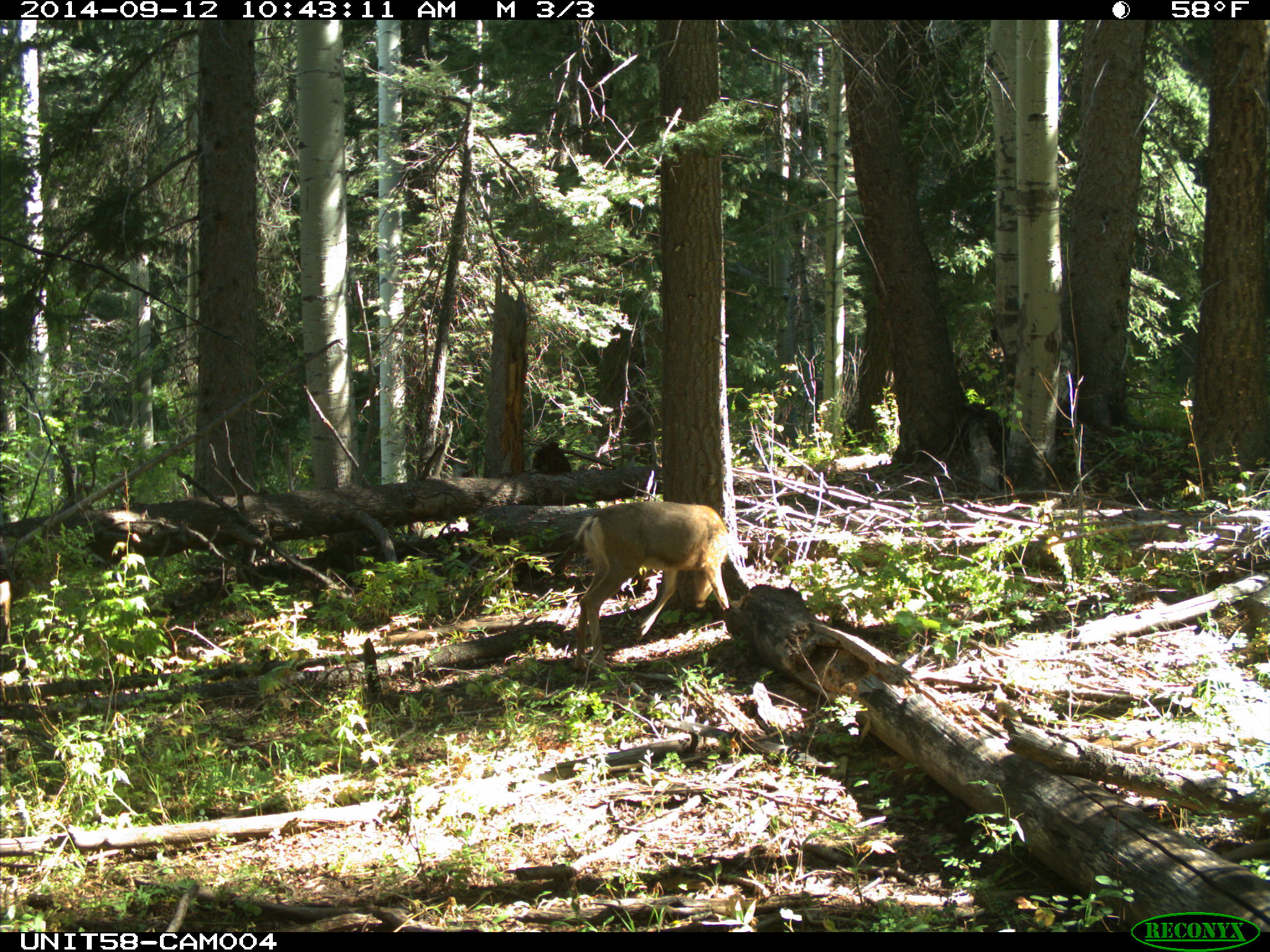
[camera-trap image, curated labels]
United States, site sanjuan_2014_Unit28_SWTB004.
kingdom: Animalia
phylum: Chordata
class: Mammalia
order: Artiodactyla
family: Cervidae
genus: Odocoileus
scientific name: Odocoileus hemionus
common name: mule deer